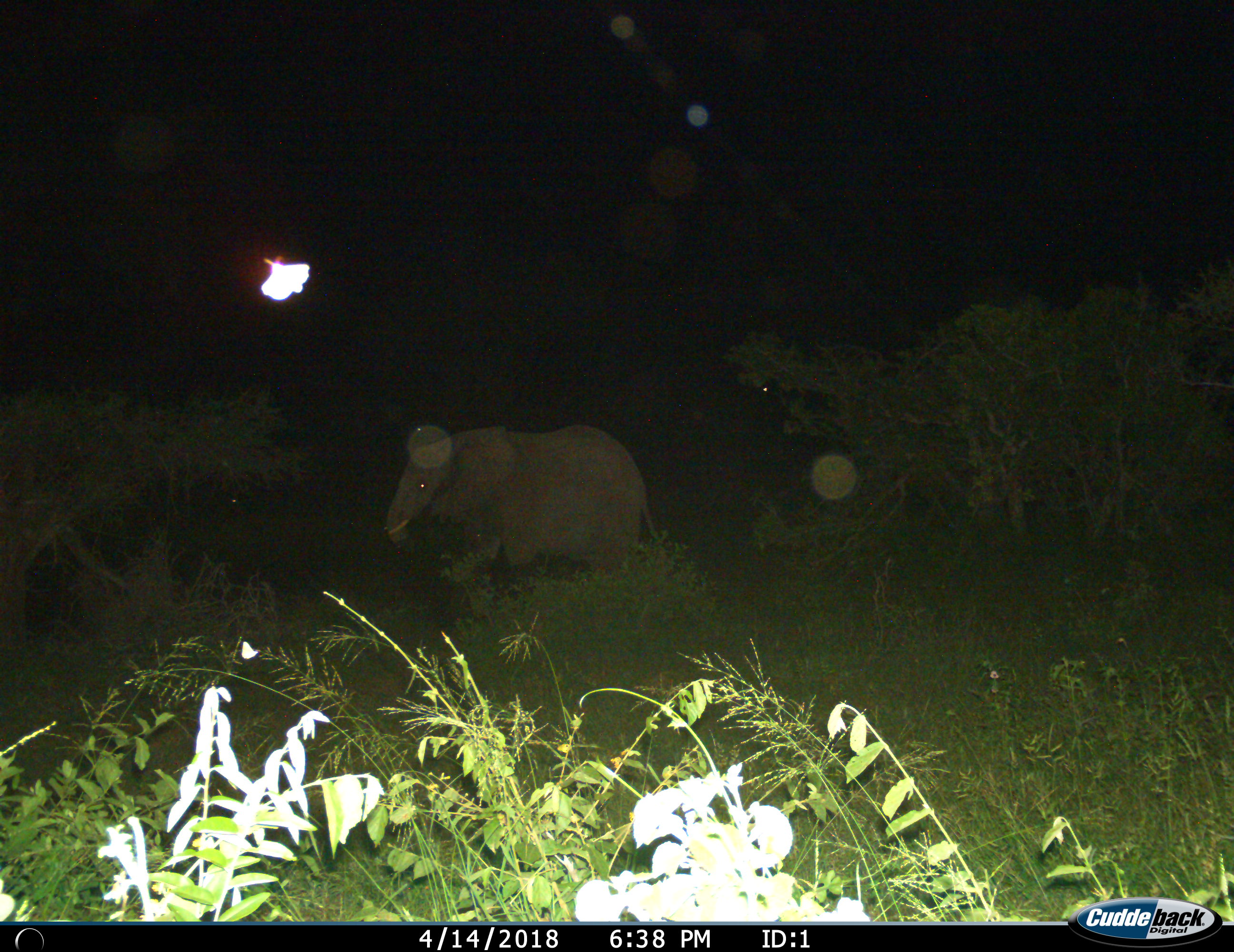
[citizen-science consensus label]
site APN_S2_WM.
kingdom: Animalia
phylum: Chordata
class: Mammalia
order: Proboscidea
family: Elephantidae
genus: Loxodonta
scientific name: Loxodonta africana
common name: african bush elephant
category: elephant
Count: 1.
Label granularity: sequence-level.